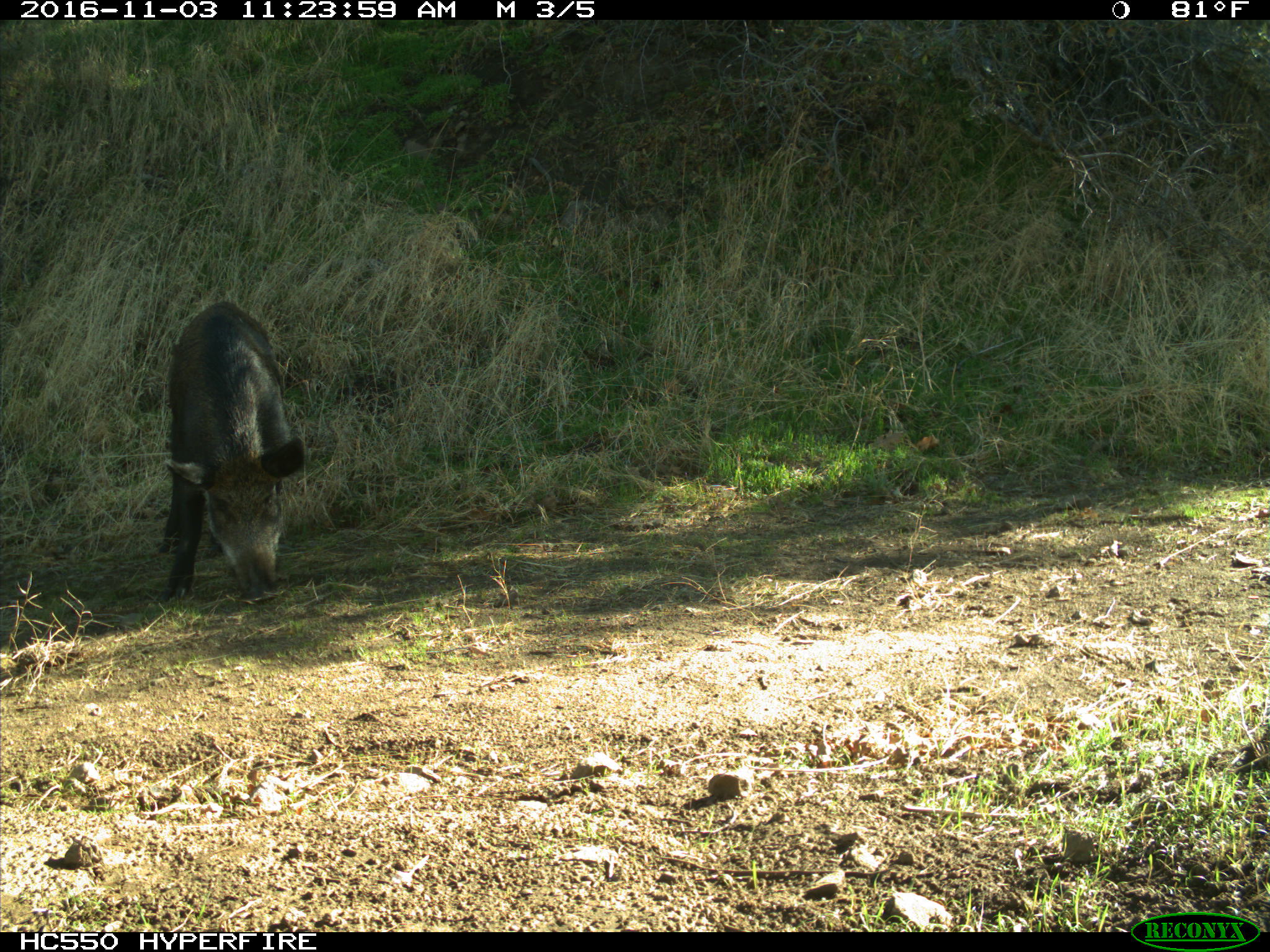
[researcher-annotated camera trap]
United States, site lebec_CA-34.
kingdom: Animalia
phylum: Chordata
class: Mammalia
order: Artiodactyla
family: Suidae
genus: Sus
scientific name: Sus scrofa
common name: wild boar